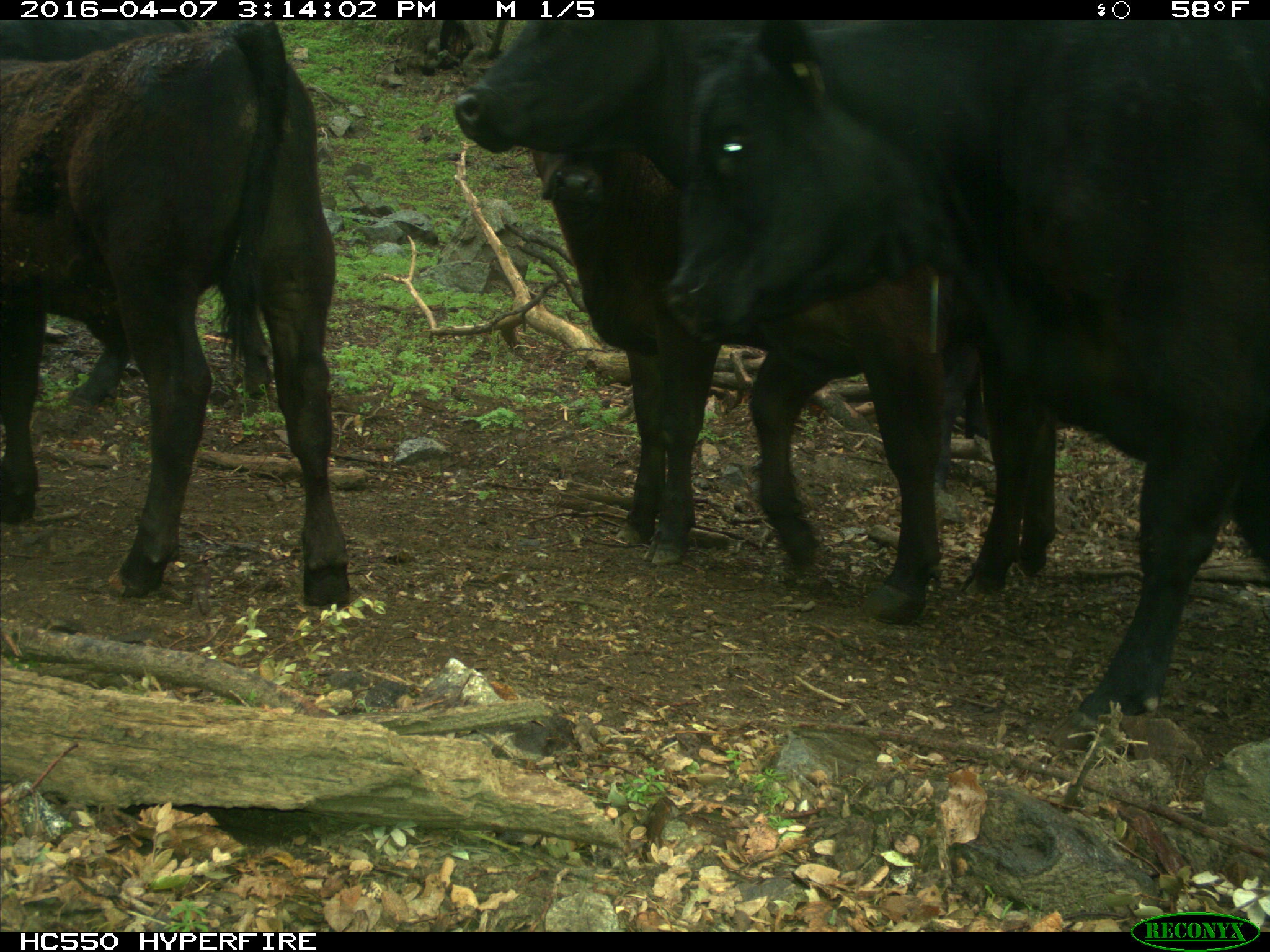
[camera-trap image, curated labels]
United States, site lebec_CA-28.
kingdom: Animalia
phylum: Chordata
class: Mammalia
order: Artiodactyla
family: Bovidae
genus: Bos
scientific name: Bos taurus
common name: domestic cow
Bos taurus (domestic cow).